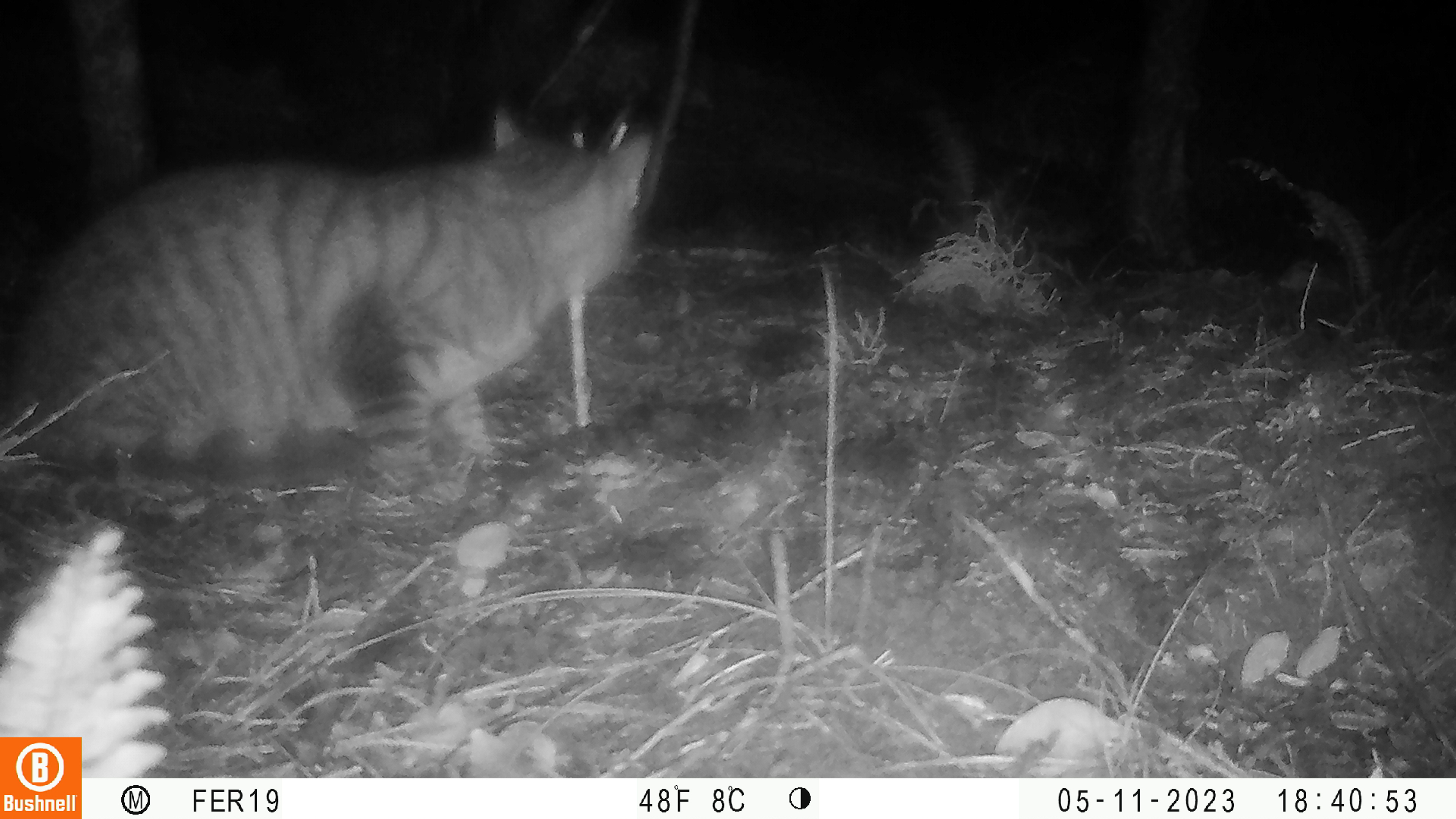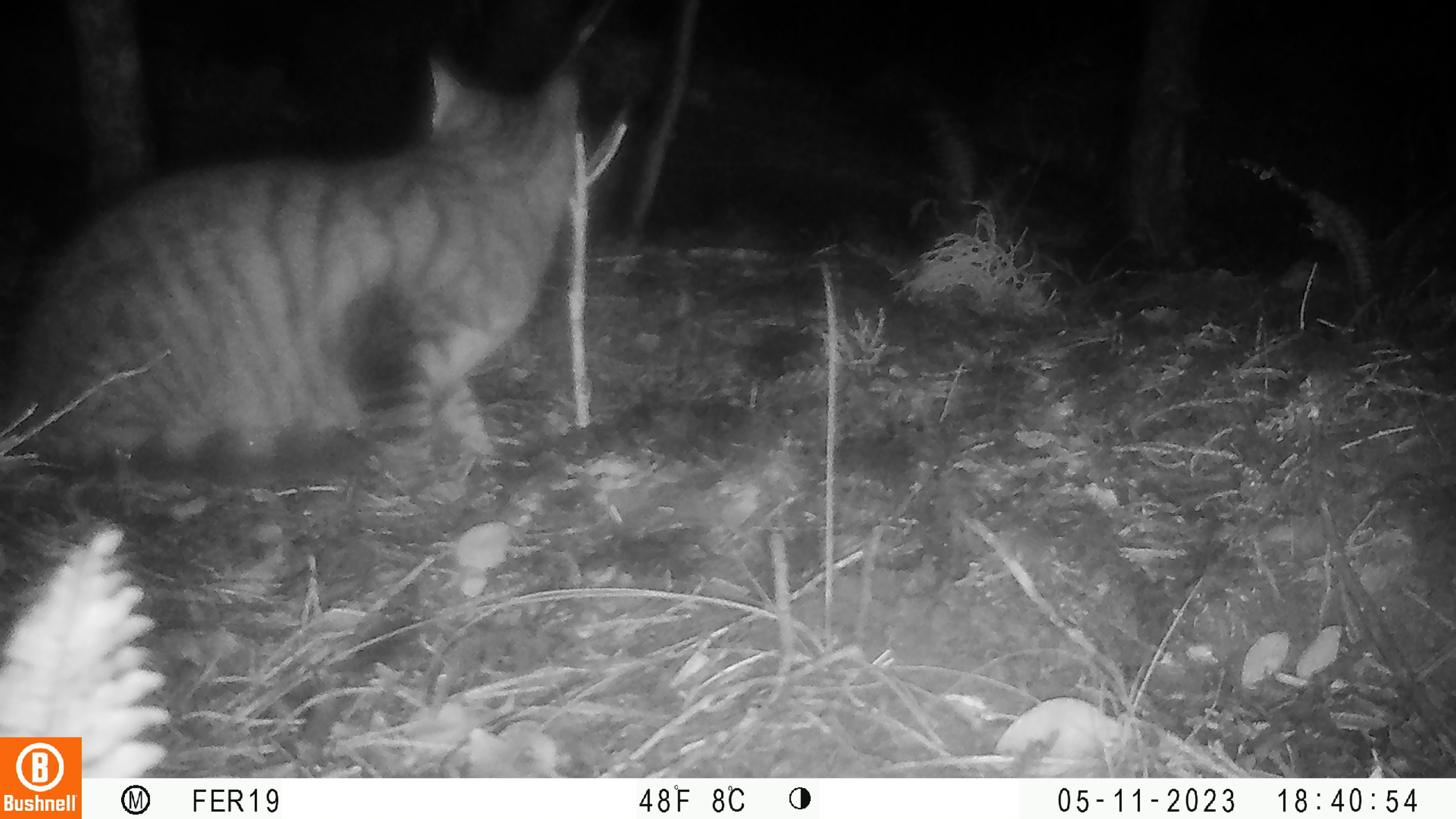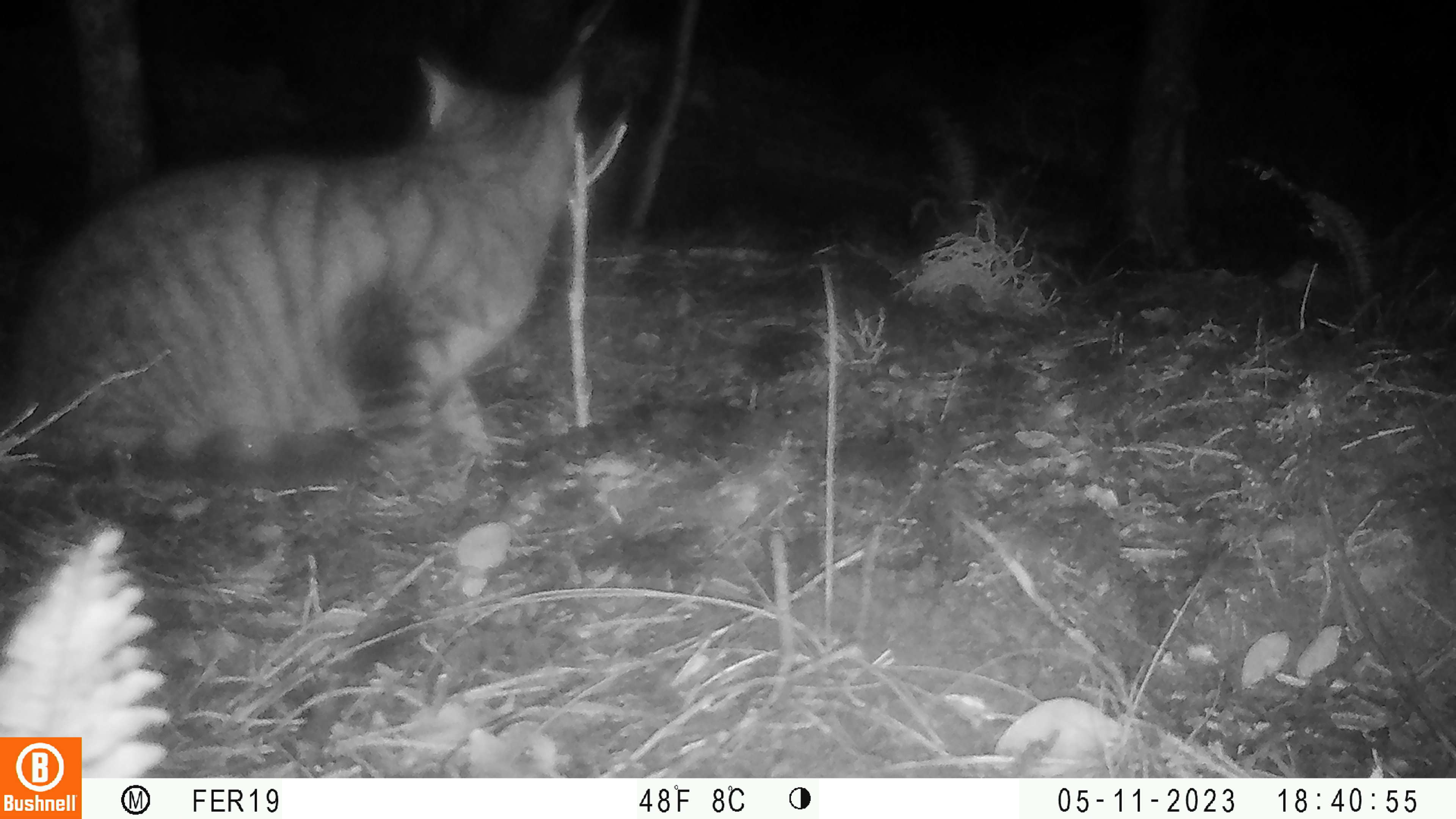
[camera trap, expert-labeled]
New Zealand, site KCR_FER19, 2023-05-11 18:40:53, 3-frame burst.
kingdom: Animalia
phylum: Chordata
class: Mammalia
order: Carnivora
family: Felidae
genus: Felis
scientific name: Felis catus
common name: domestic cat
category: cat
Cat (domestic cat) (Felis catus).